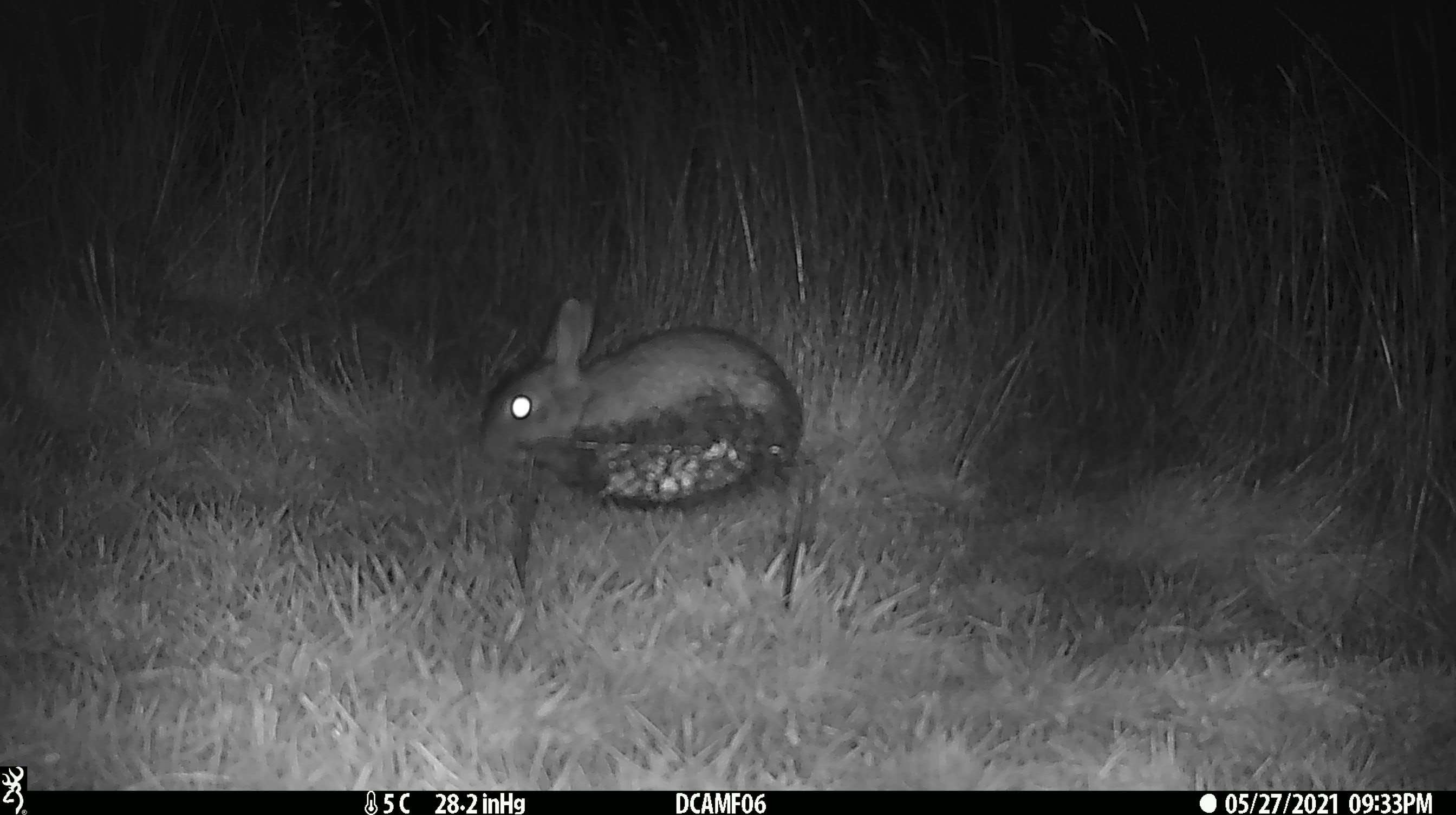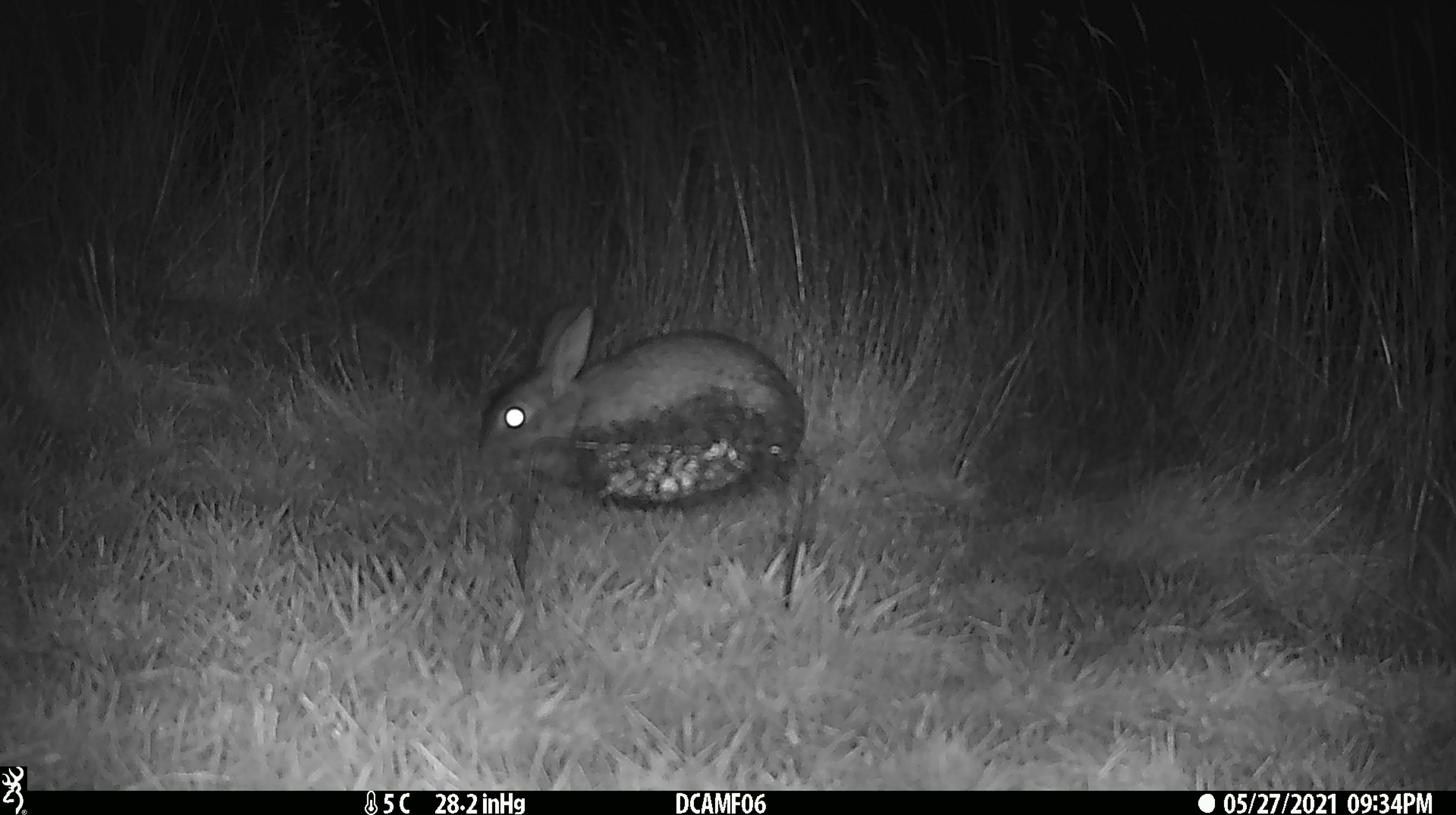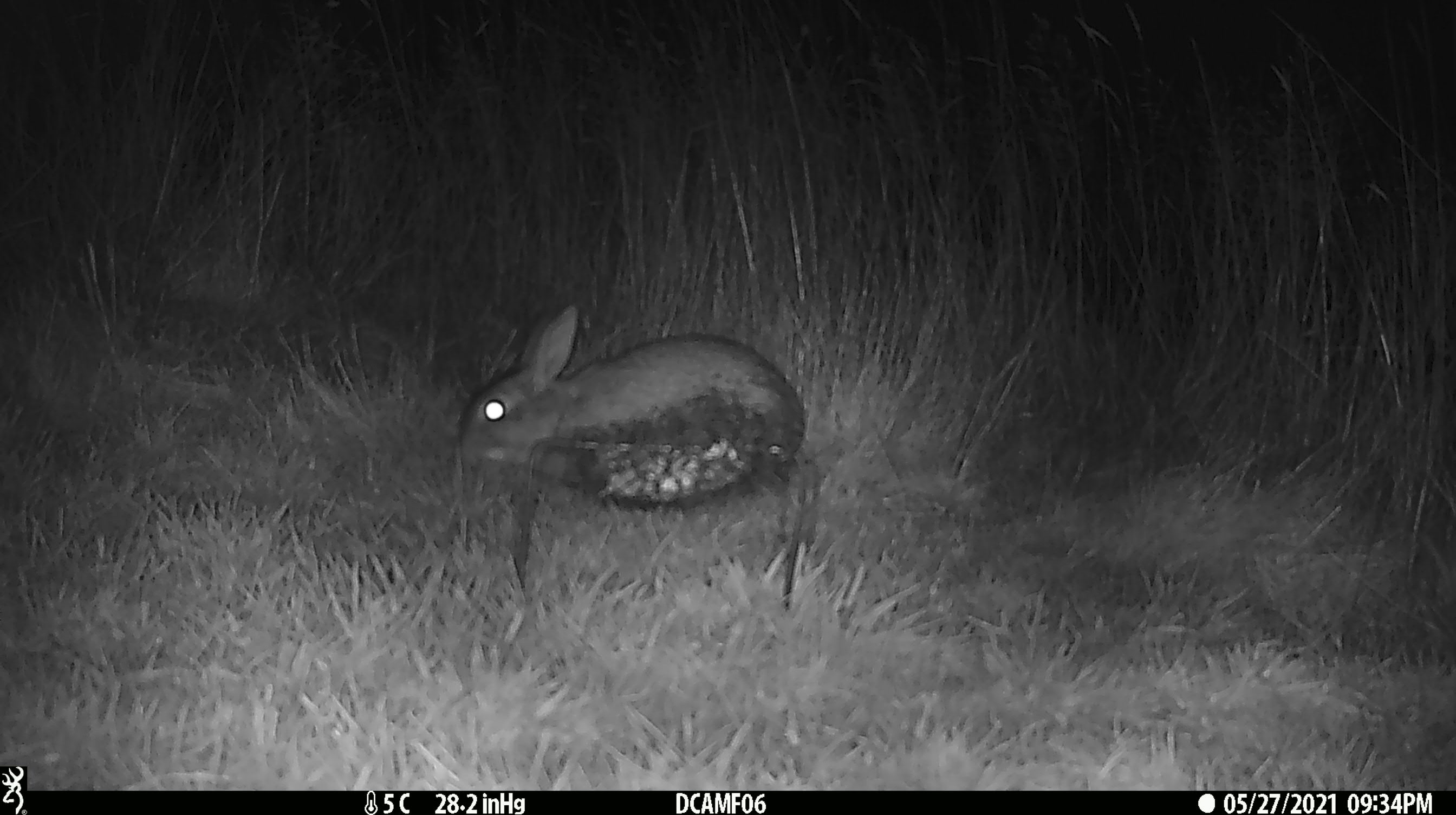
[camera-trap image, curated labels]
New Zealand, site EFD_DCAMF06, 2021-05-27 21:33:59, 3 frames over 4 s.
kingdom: Animalia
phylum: Chordata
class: Mammalia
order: Lagomorpha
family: Leporidae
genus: Oryctolagus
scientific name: Oryctolagus cuniculus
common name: european rabbit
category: rabbit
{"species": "rabbit (european rabbit) (Oryctolagus cuniculus)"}